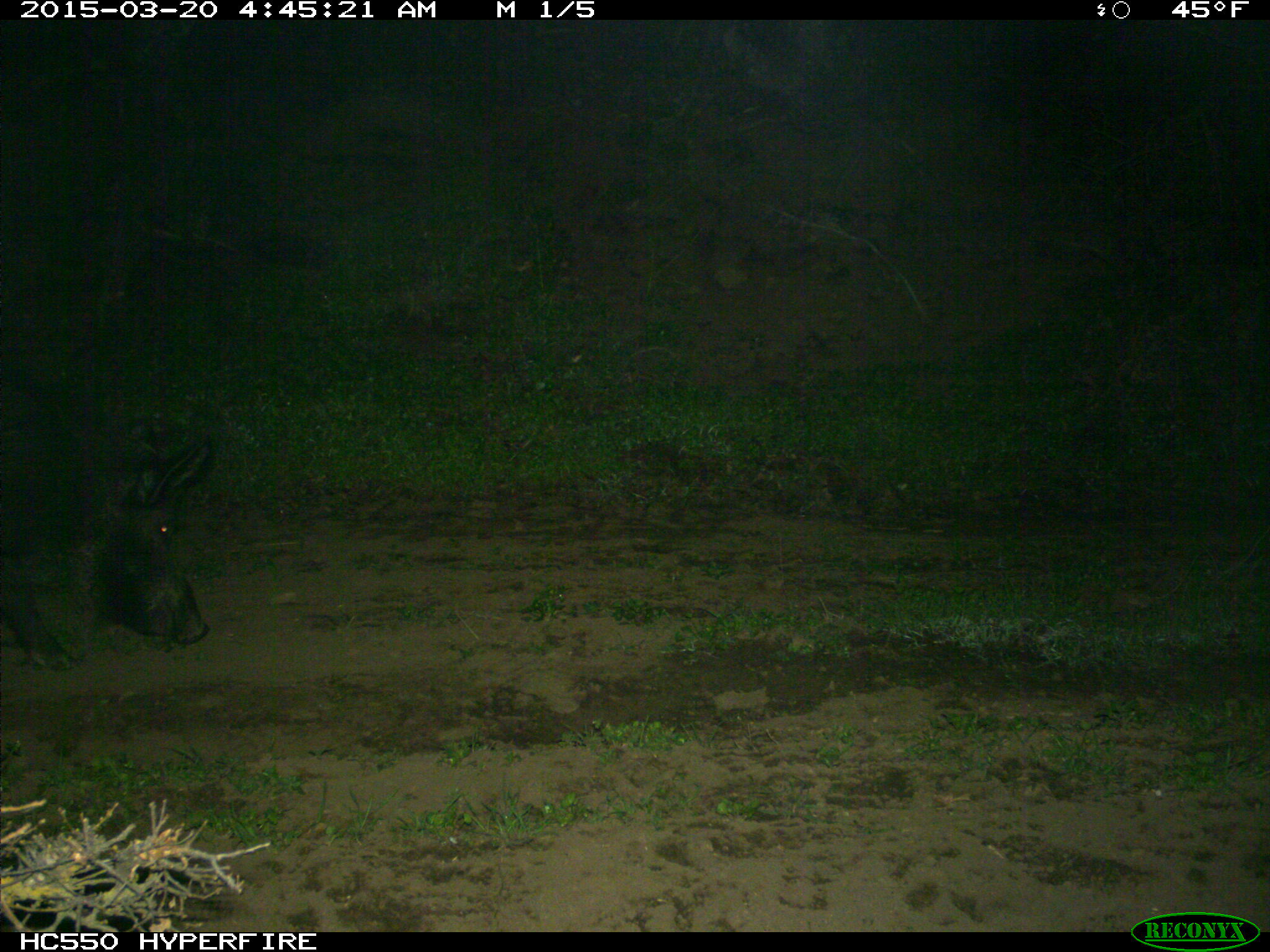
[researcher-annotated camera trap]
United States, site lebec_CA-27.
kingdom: Animalia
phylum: Chordata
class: Mammalia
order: Artiodactyla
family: Suidae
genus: Sus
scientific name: Sus scrofa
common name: wild boar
Sus scrofa (wild boar).